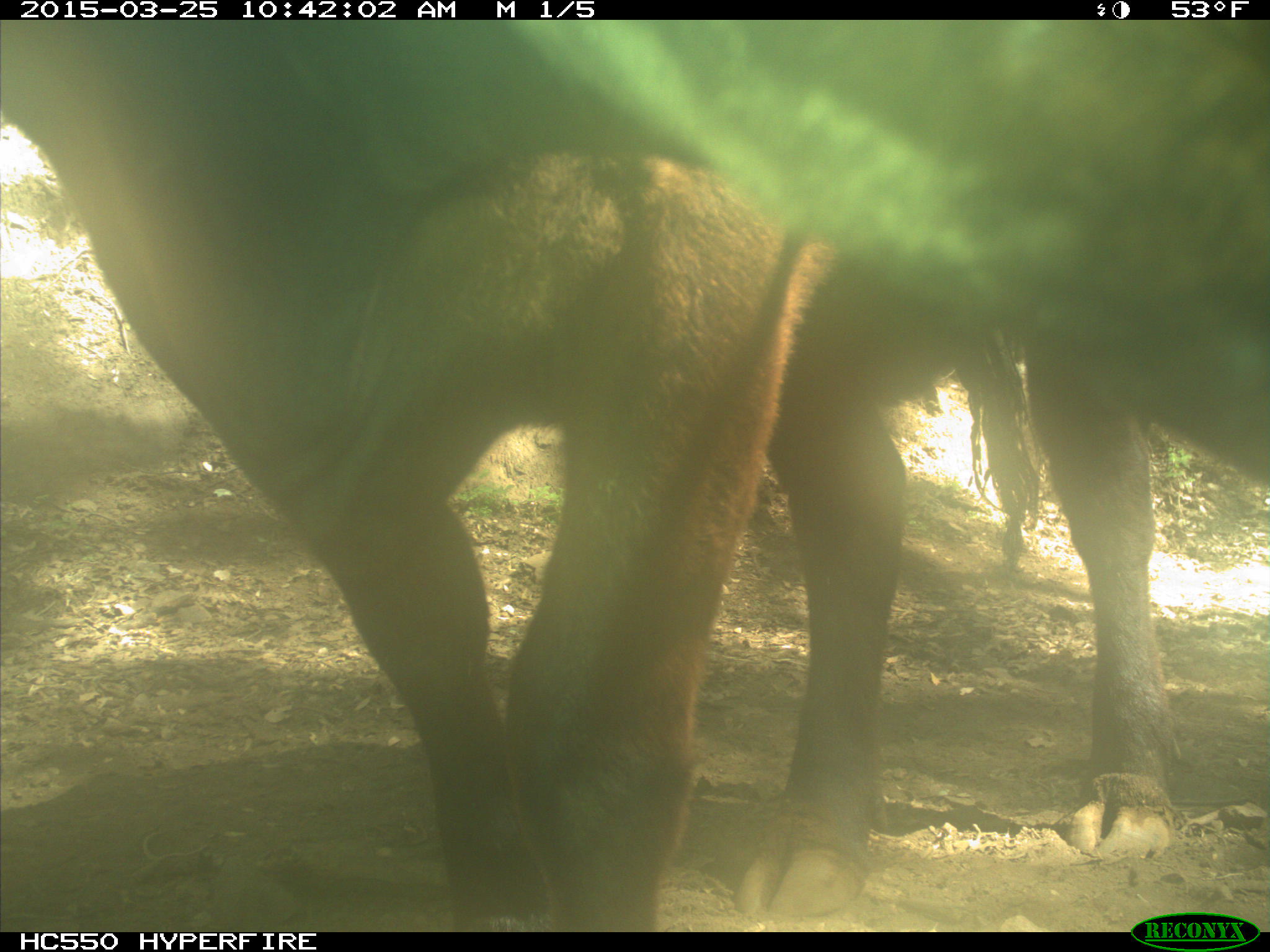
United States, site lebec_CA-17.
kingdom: Animalia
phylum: Chordata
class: Mammalia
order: Artiodactyla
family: Bovidae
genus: Bos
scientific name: Bos taurus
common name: domestic cow